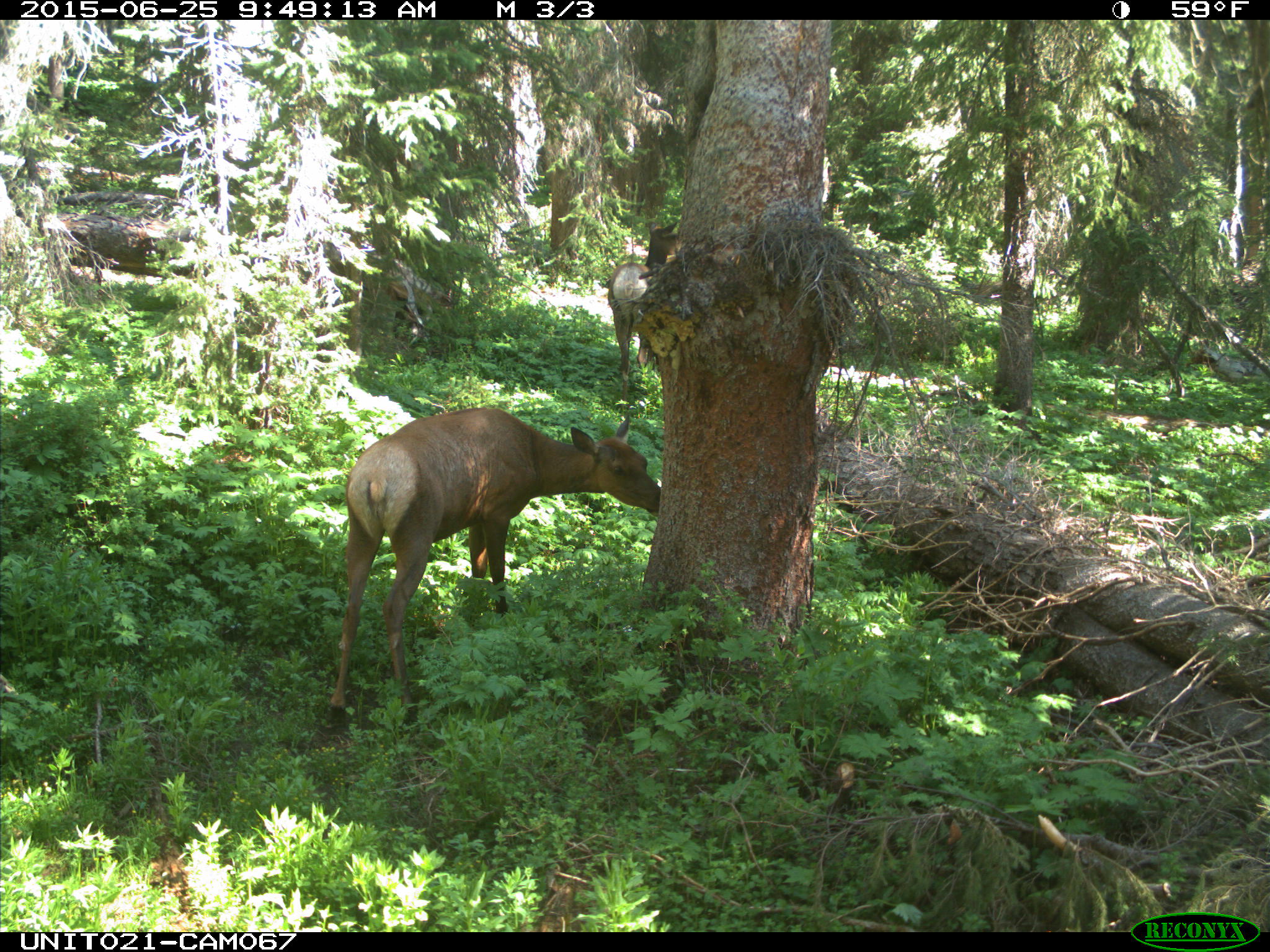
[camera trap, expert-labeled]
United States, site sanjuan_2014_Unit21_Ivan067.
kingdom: Animalia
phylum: Chordata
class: Mammalia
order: Artiodactyla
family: Cervidae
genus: Cervus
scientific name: Cervus elaphus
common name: red deer